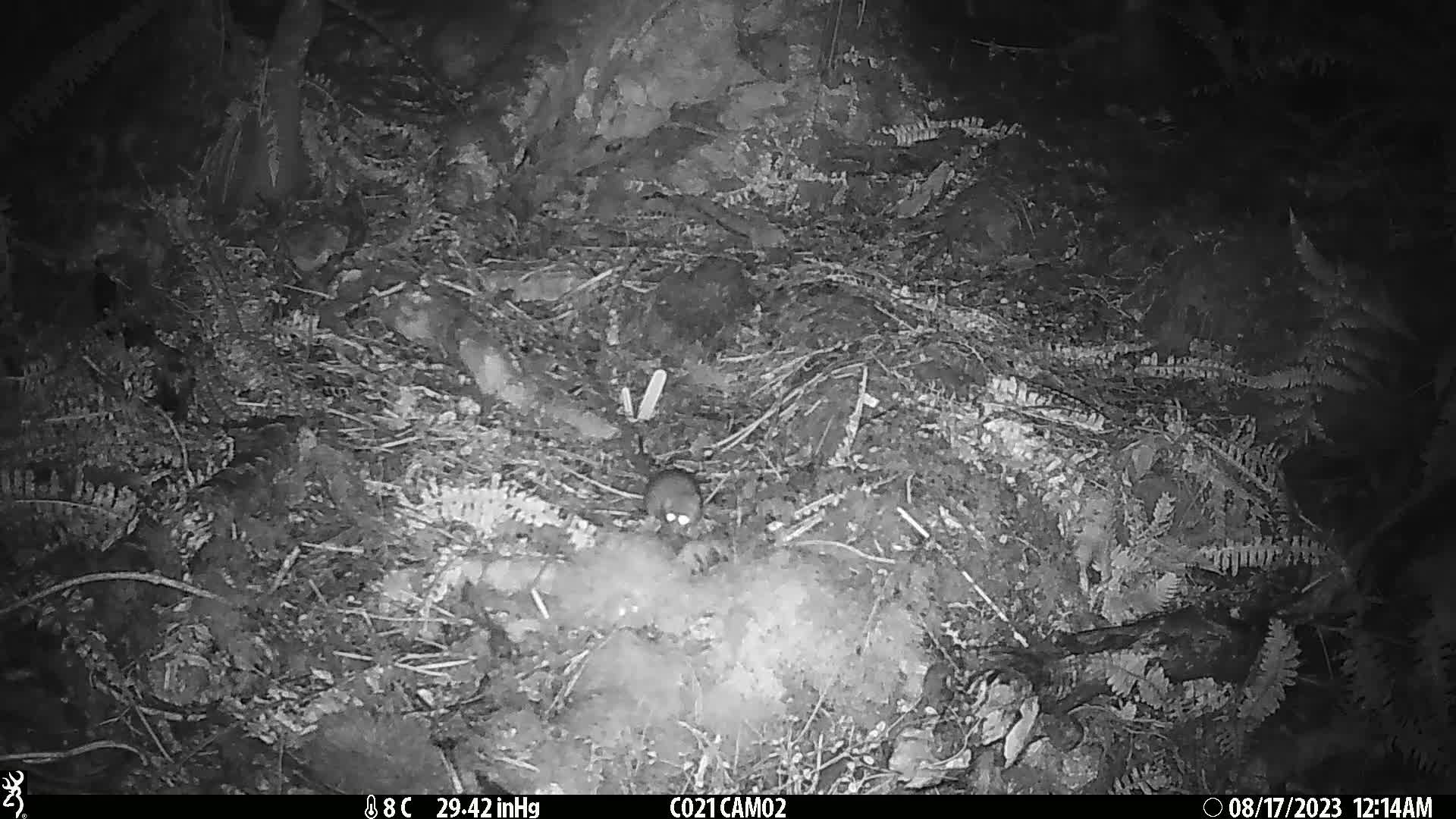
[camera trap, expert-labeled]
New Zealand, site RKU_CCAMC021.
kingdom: Animalia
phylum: Chordata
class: Mammalia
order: Rodentia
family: Muridae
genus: Rattus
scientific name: Rattus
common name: rat